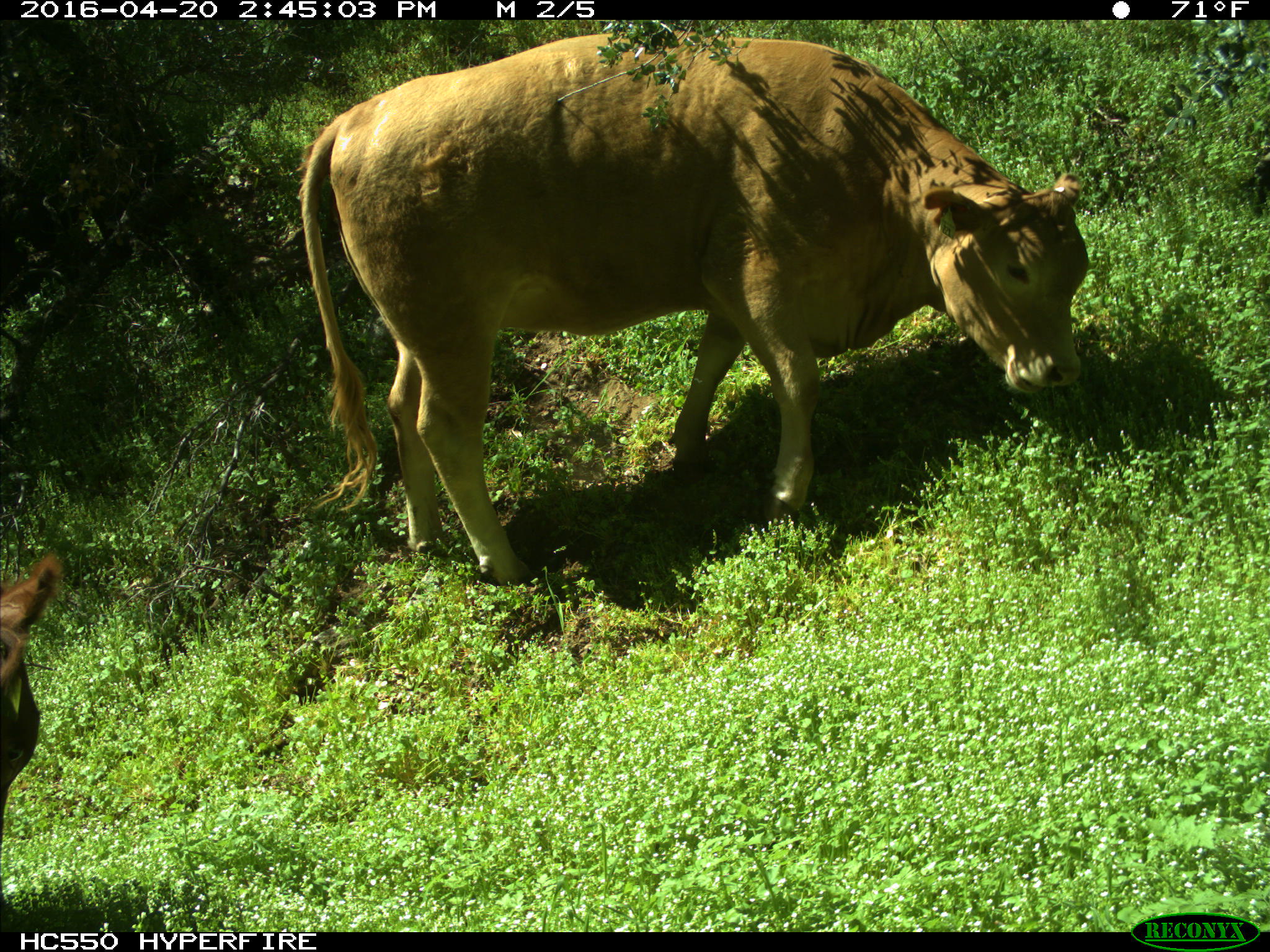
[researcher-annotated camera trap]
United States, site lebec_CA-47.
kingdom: Animalia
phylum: Chordata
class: Mammalia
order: Artiodactyla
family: Bovidae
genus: Bos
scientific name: Bos taurus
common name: domestic cow